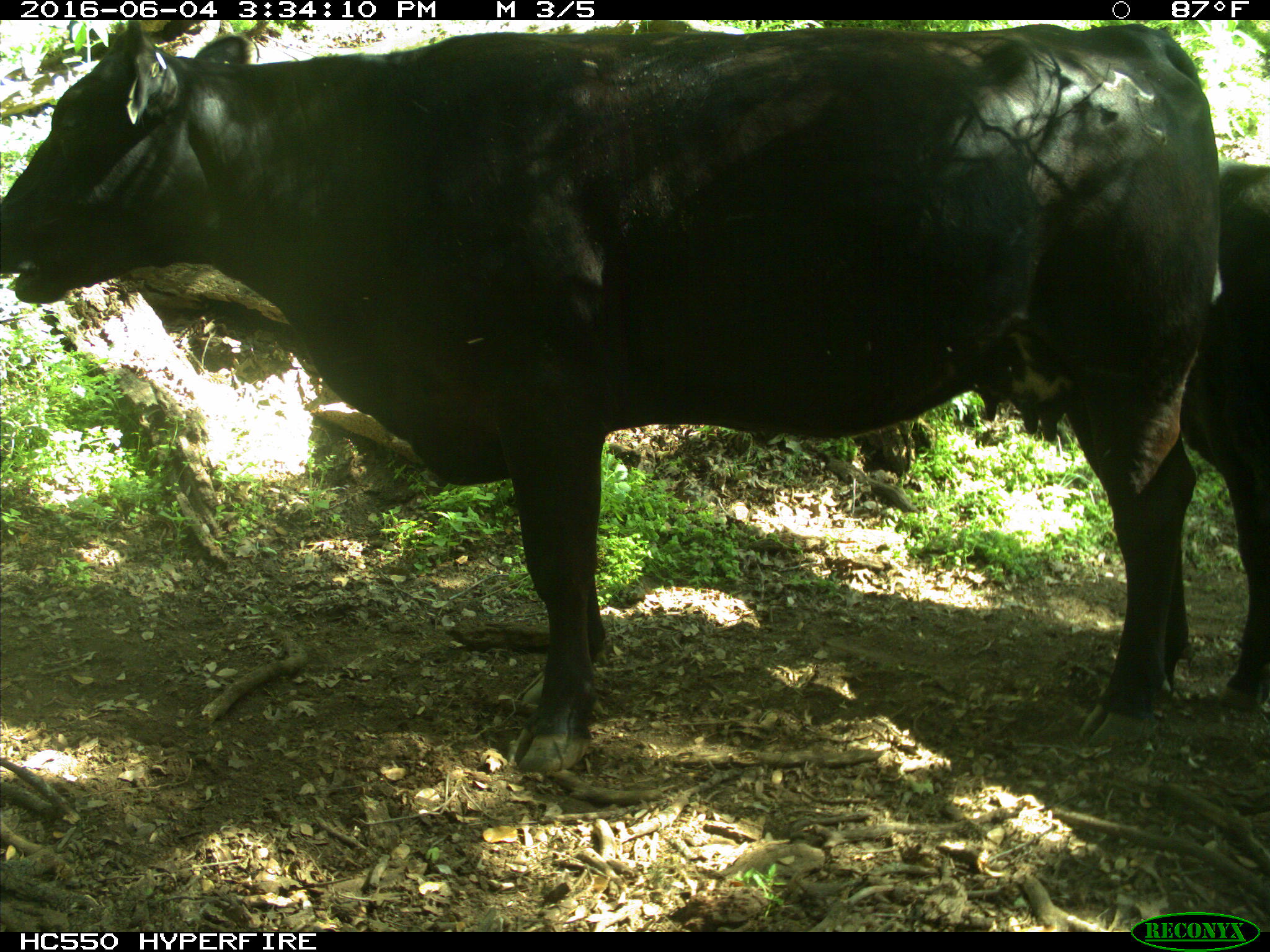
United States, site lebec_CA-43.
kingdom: Animalia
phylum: Chordata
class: Mammalia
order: Artiodactyla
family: Bovidae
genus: Bos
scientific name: Bos taurus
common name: domestic cow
Bos taurus (domestic cow).